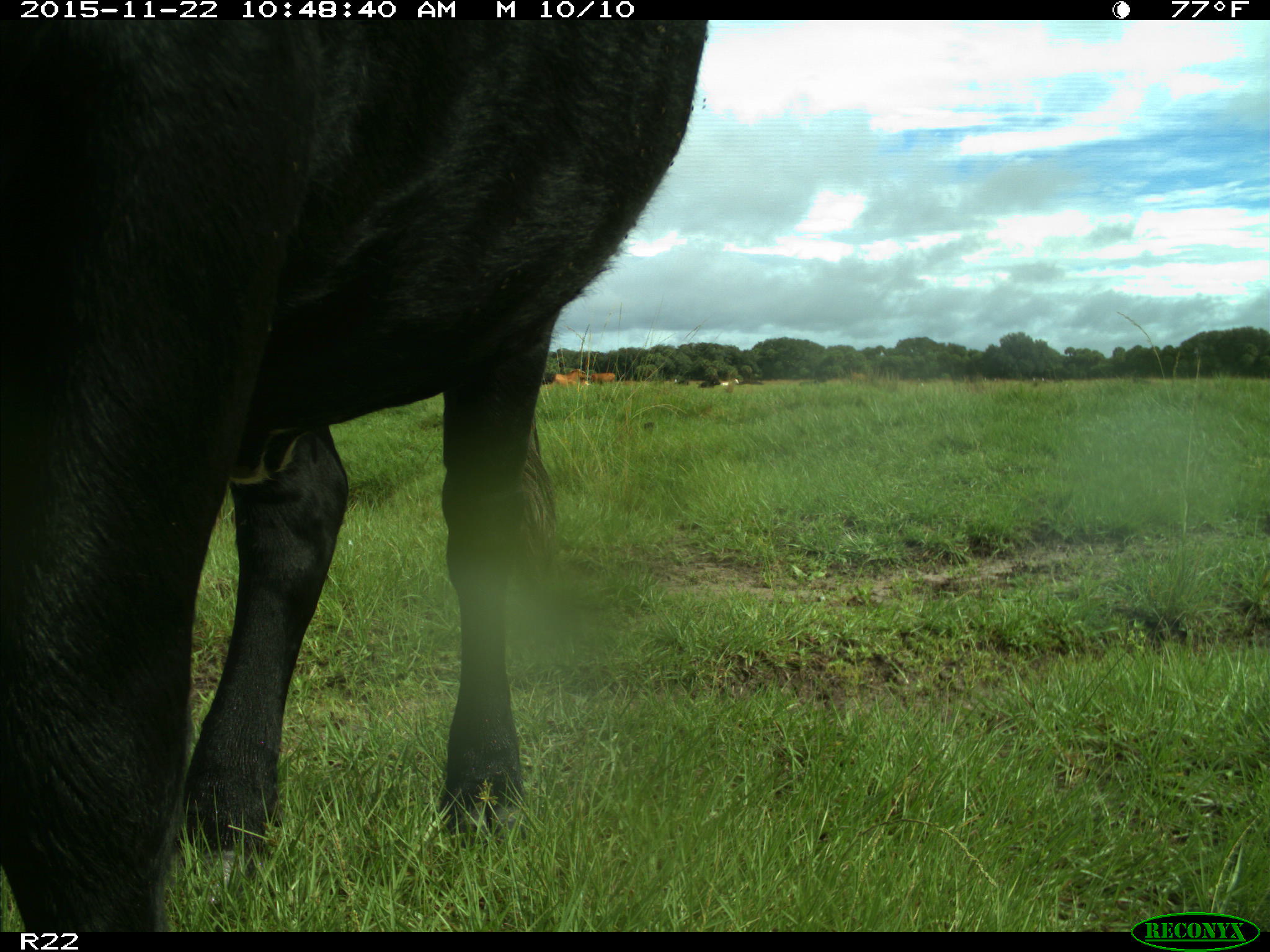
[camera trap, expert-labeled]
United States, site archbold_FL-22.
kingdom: Animalia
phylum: Chordata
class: Mammalia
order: Artiodactyla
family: Bovidae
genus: Bos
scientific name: Bos taurus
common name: domestic cow